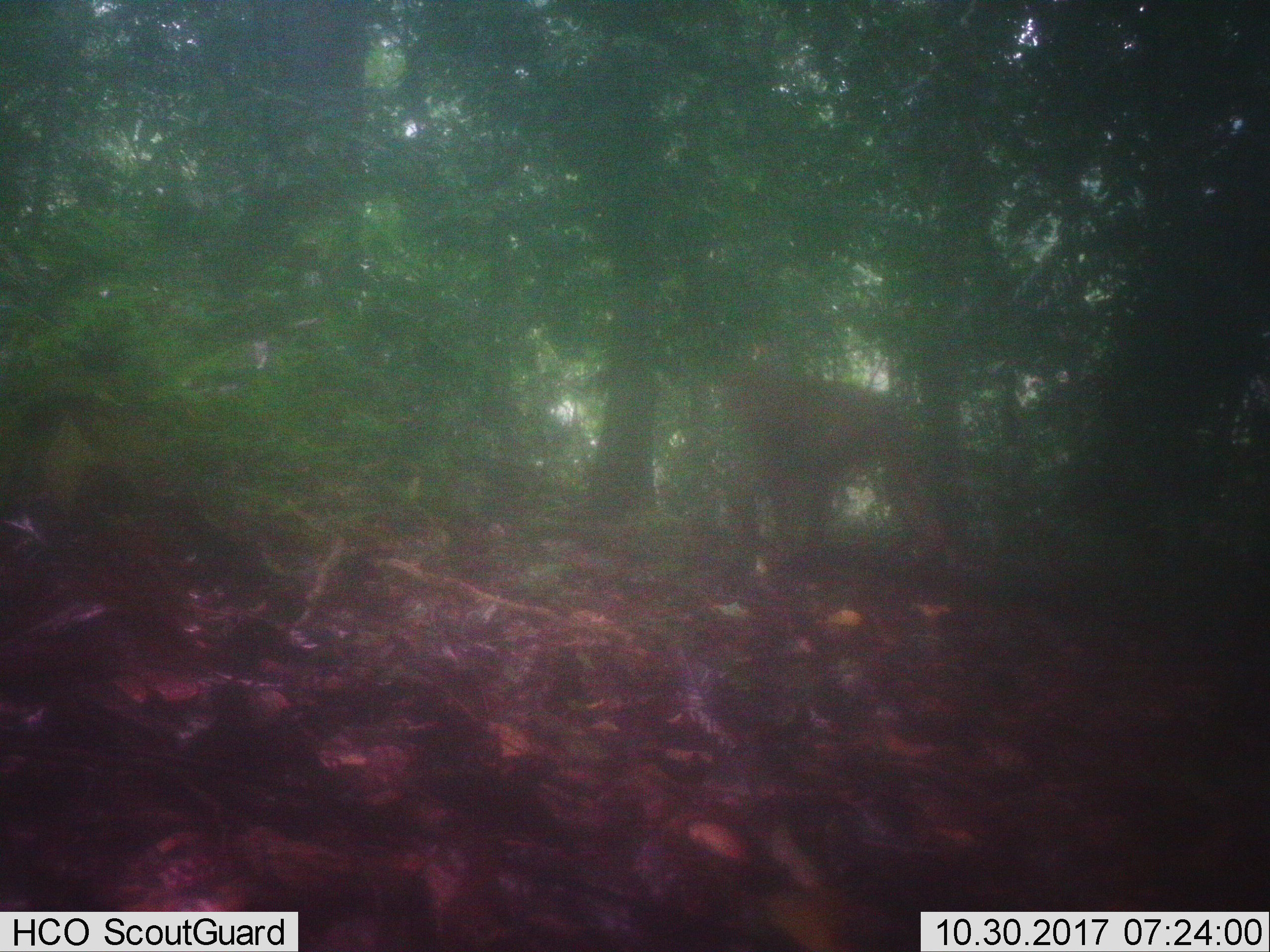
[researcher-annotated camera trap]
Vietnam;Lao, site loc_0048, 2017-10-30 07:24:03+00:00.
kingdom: Animalia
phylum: Chordata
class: Mammalia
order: Primates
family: Cercopithecidae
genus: Macaca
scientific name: Macaca nemestrina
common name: pig-tailed macaque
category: pig tailed macaque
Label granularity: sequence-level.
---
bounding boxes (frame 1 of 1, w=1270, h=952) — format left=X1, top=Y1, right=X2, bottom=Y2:
pig tailed macaque: left=711, top=357, right=938, bottom=561